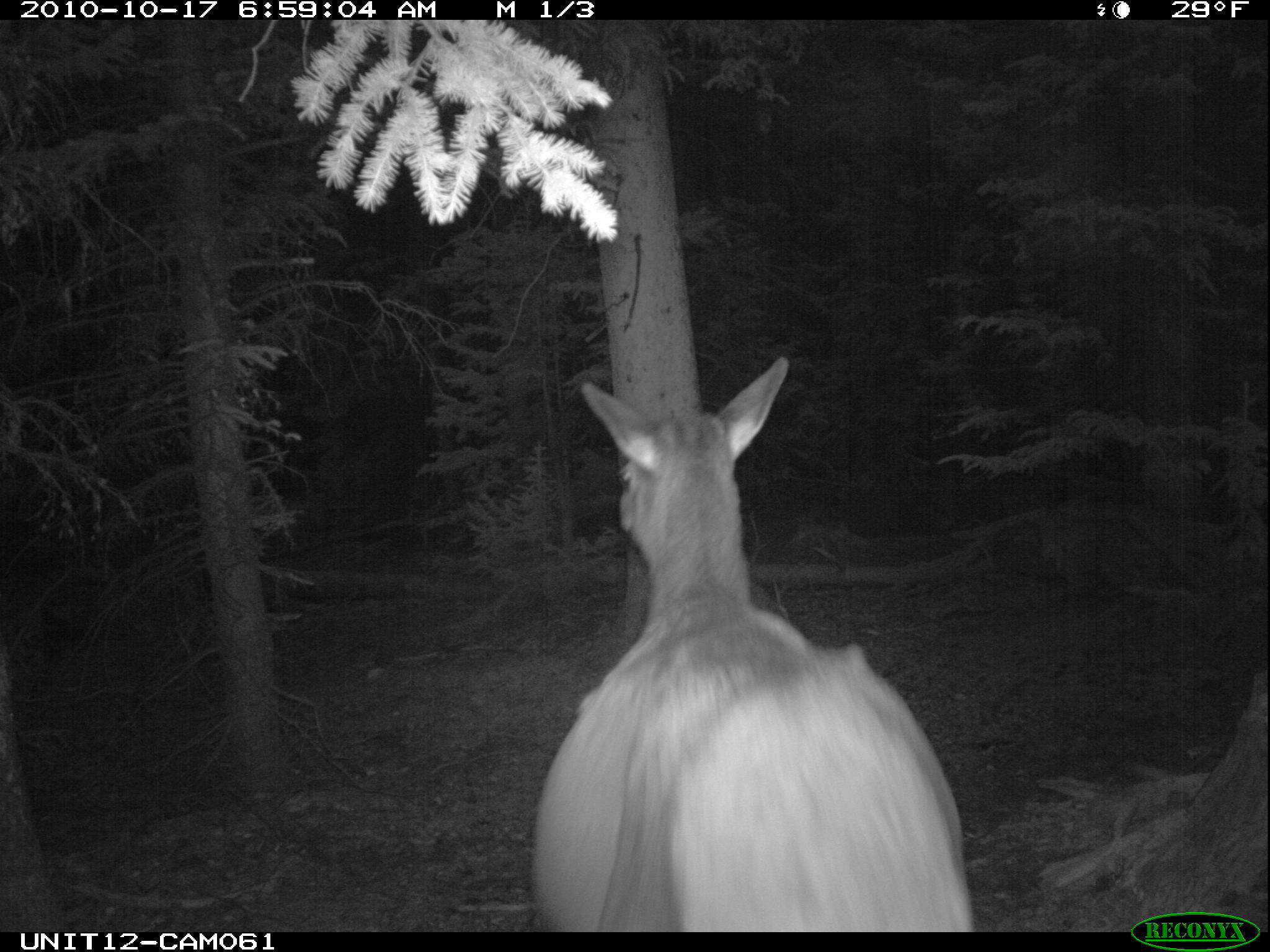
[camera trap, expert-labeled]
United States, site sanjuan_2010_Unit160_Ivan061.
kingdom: Animalia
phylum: Chordata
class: Mammalia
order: Artiodactyla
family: Cervidae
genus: Cervus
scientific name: Cervus elaphus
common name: red deer